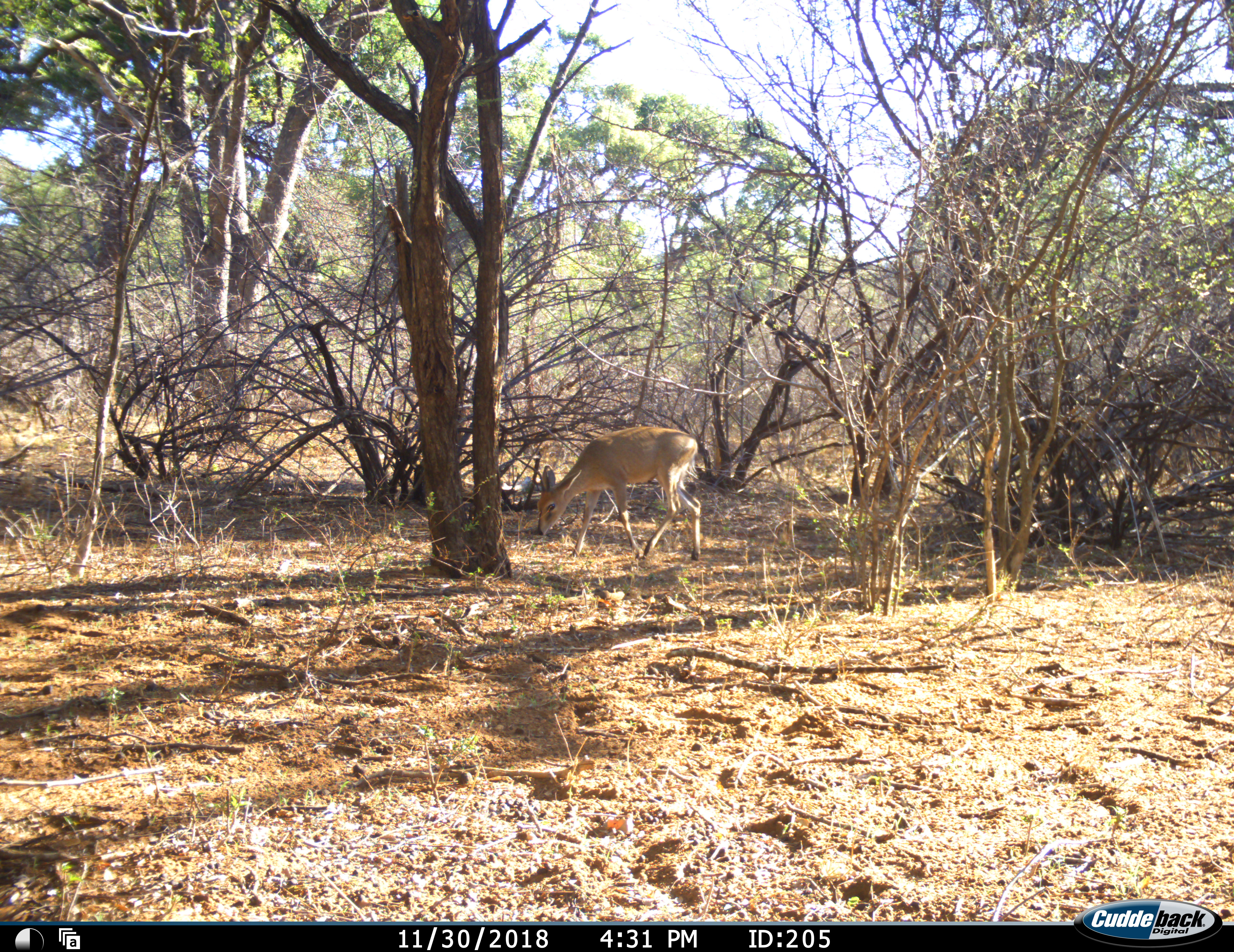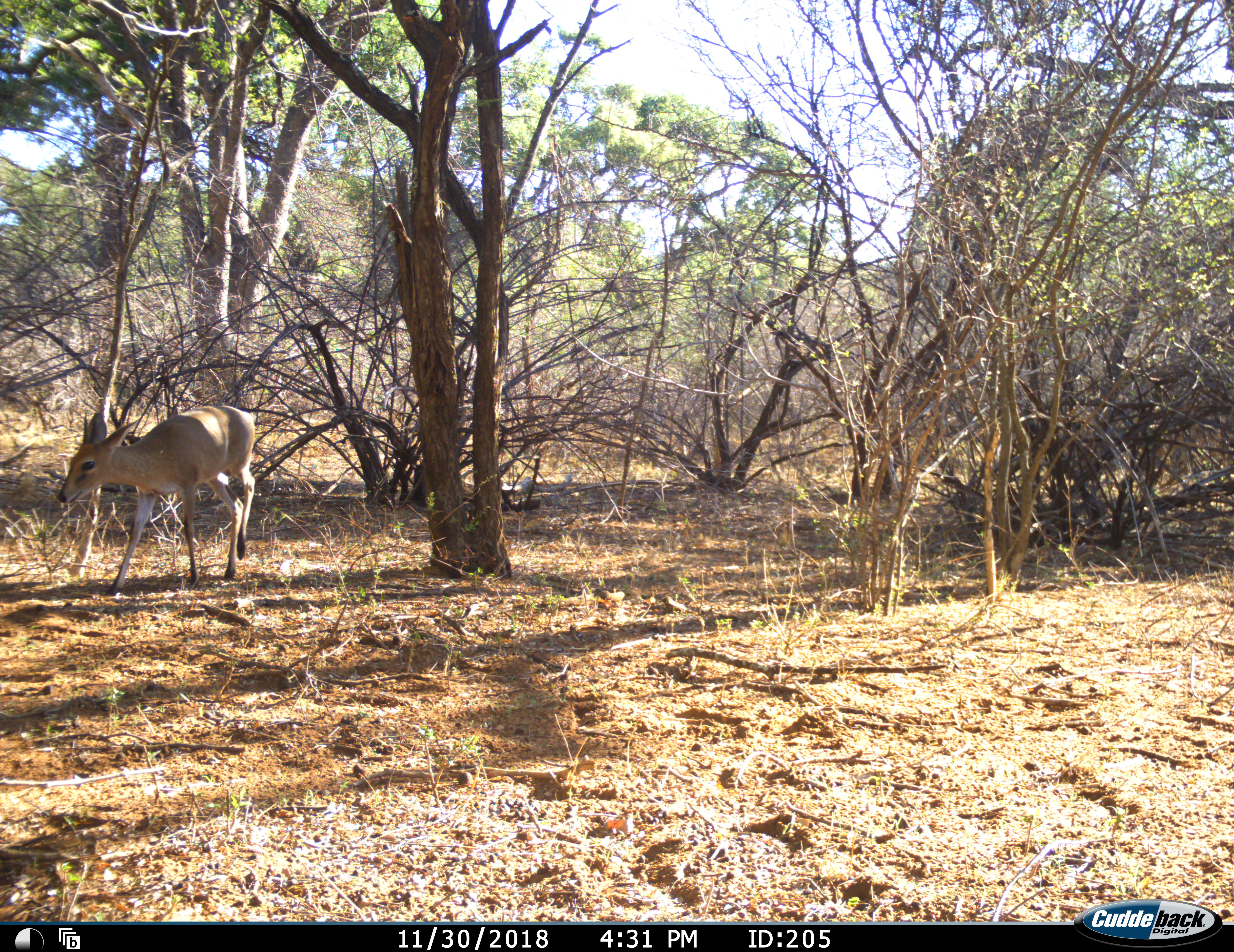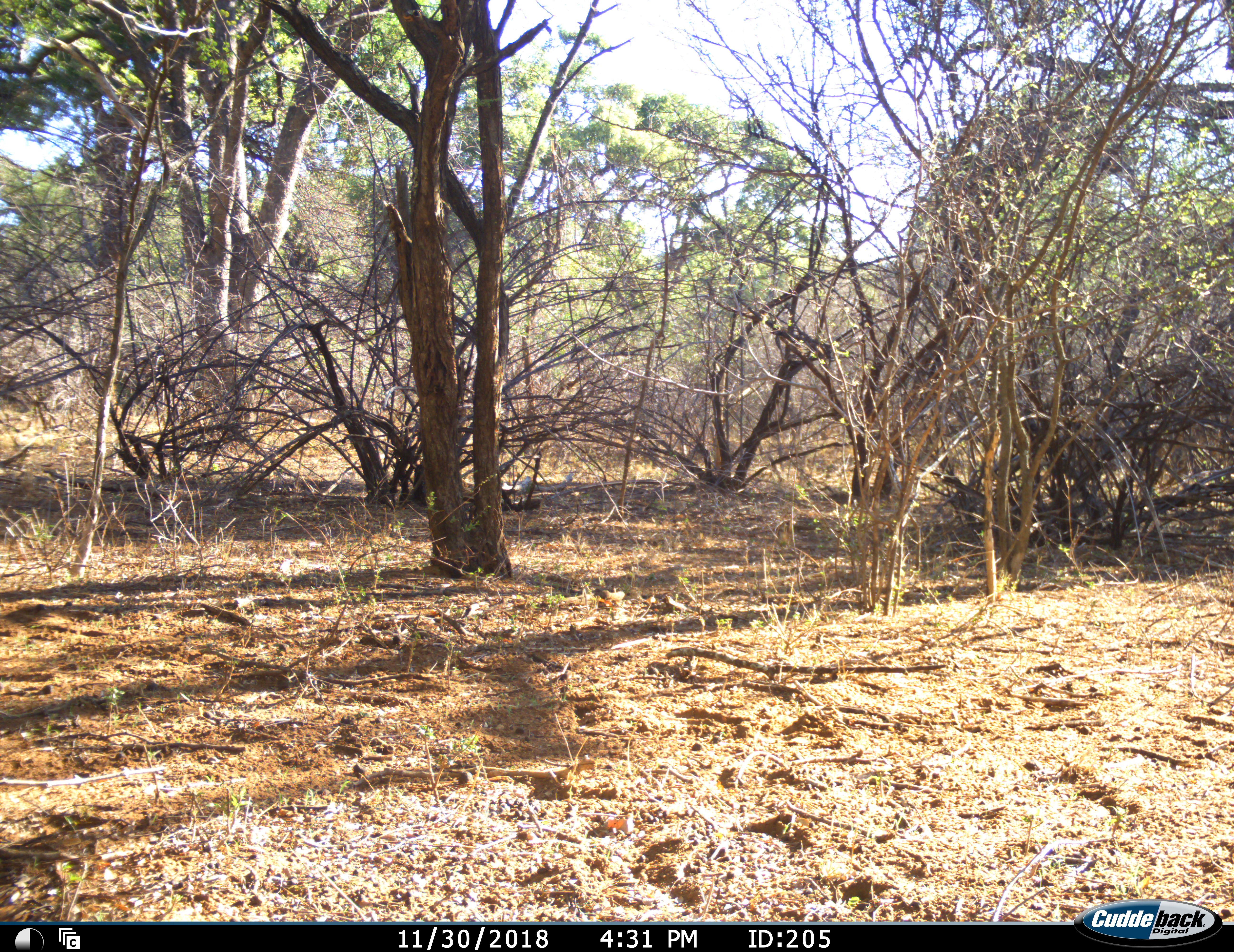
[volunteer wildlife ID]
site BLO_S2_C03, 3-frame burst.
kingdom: Animalia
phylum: Chordata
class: Mammalia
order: Artiodactyla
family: Bovidae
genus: Sylvicapra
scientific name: Sylvicapra grimmia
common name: common duiker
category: duikercommongrey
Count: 1.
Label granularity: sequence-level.